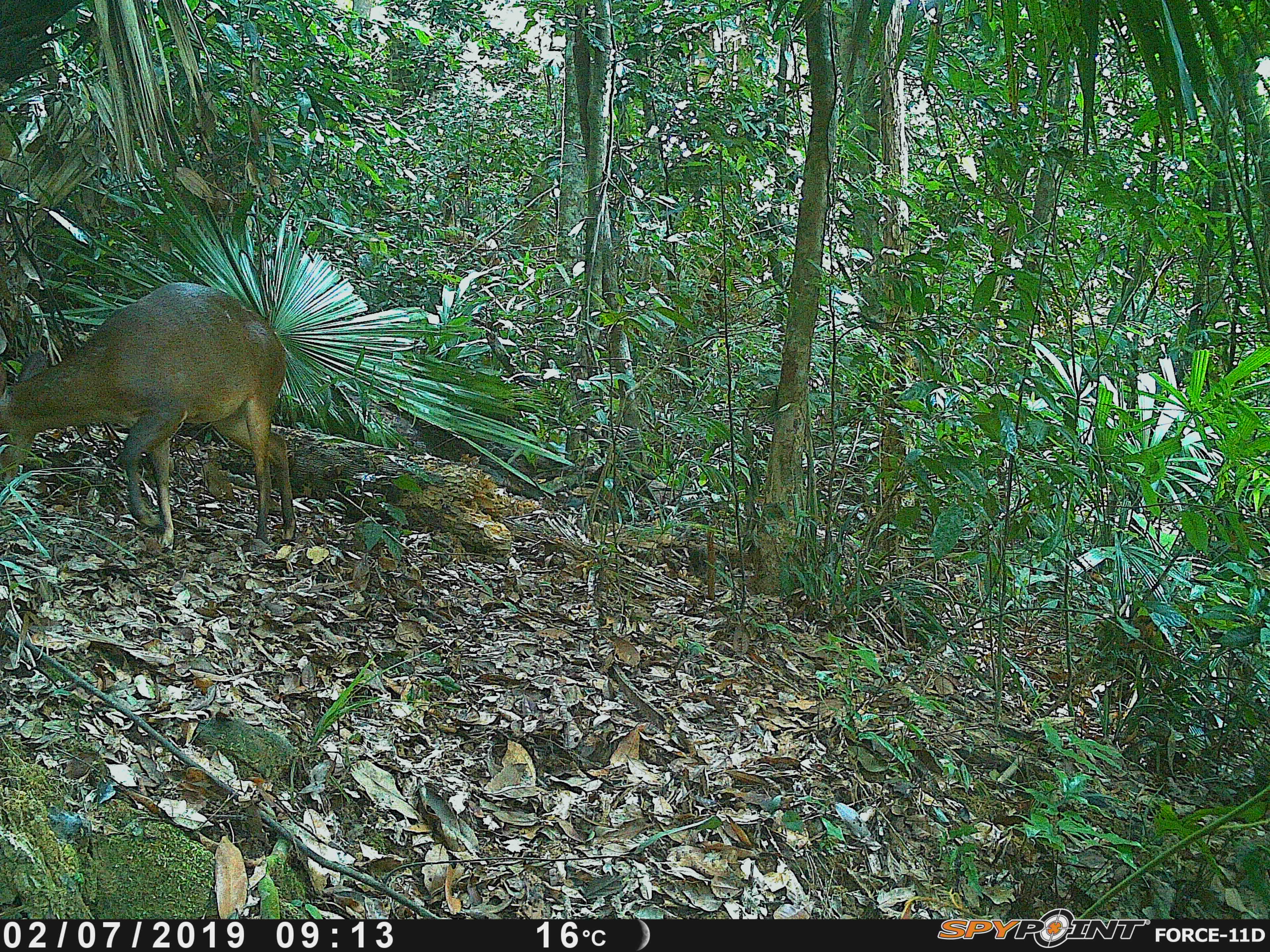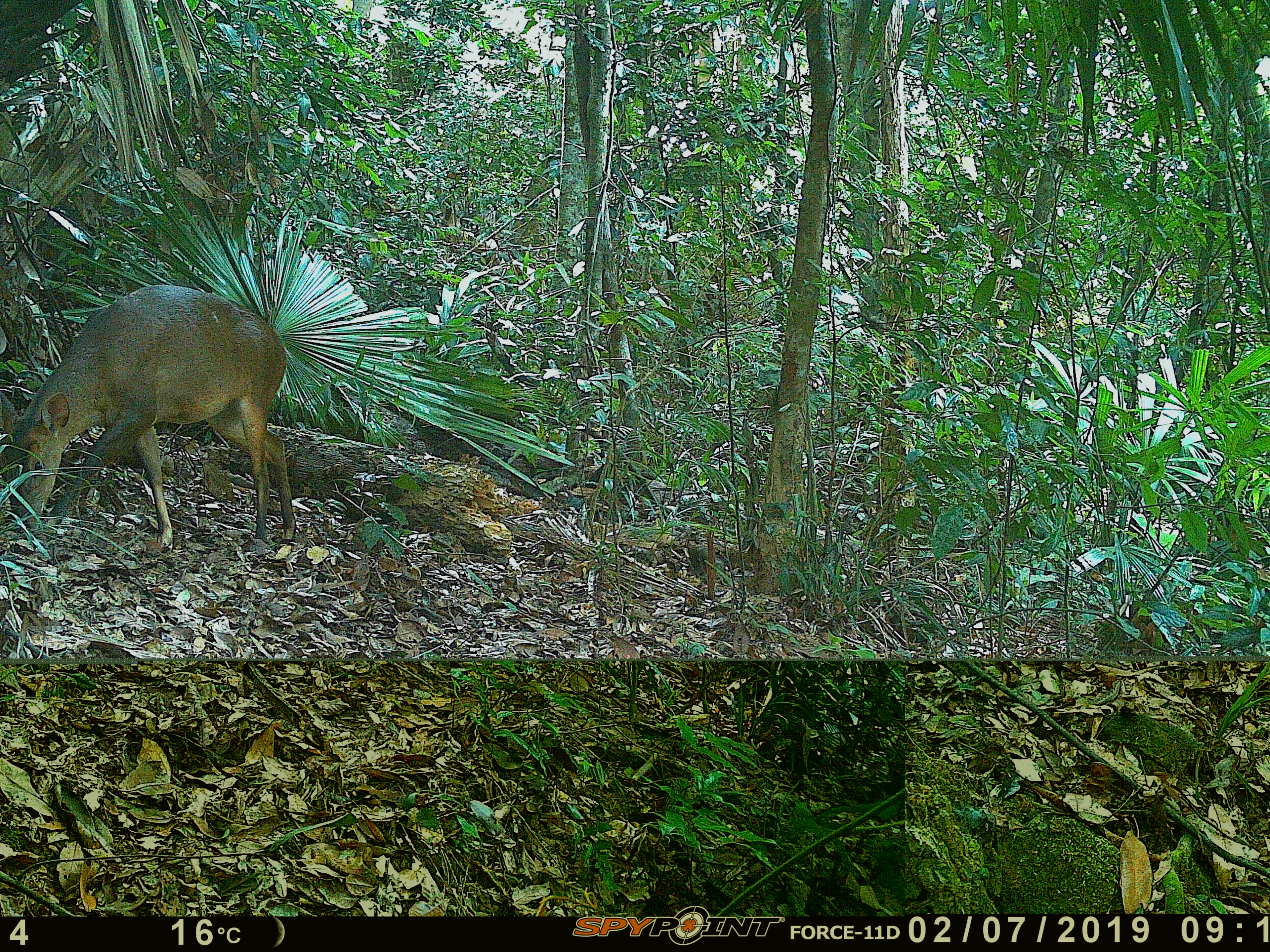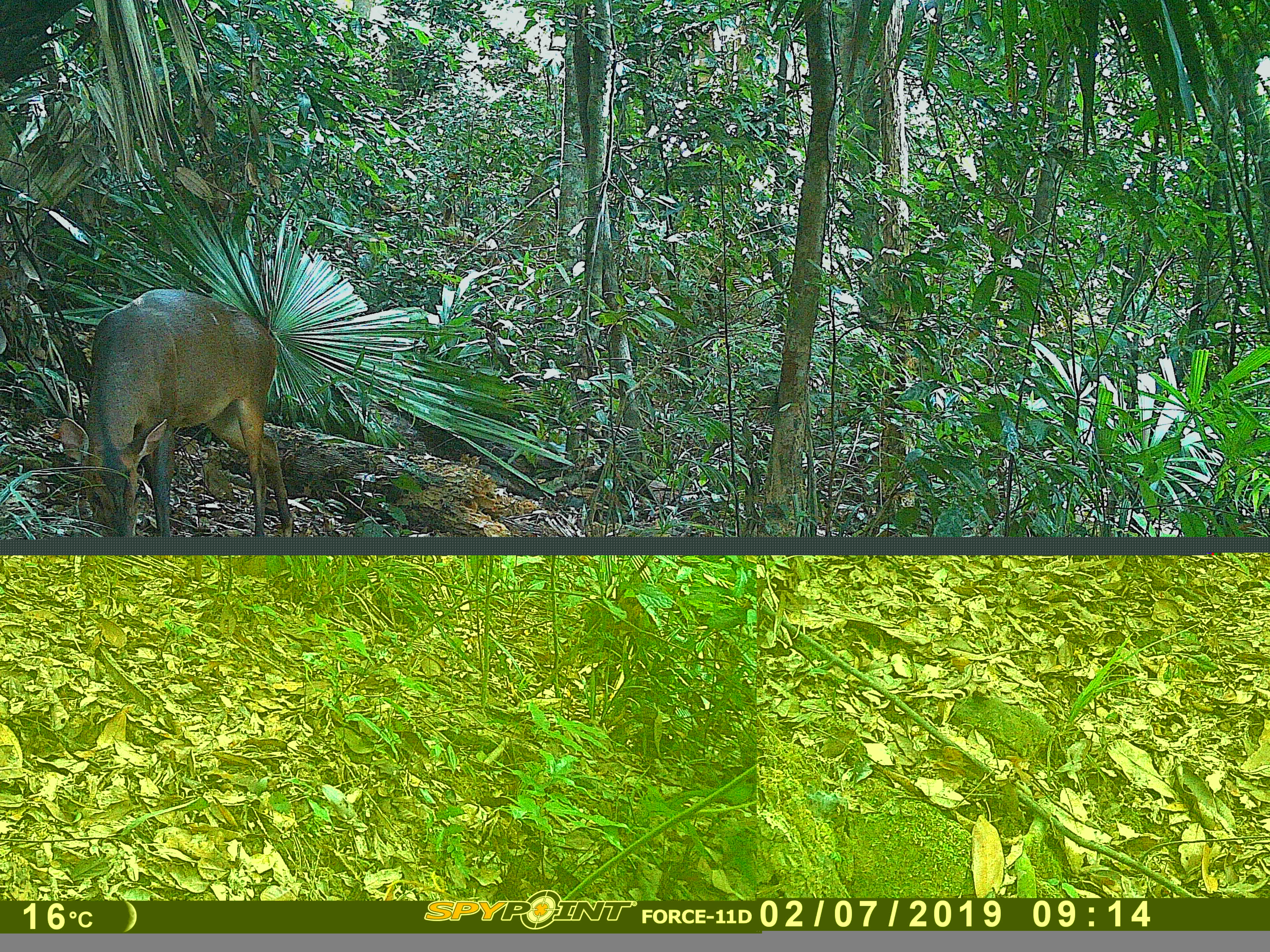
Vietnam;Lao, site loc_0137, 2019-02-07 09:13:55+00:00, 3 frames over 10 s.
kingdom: Animalia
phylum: Chordata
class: Mammalia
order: Artiodactyla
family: Cervidae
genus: Muntiacus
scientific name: Muntiacus vuquangensis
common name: large-antlered muntjac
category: large antlered muntjac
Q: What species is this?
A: Large antlered muntjac (large-antlered muntjac) (Muntiacus vuquangensis).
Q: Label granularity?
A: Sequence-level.